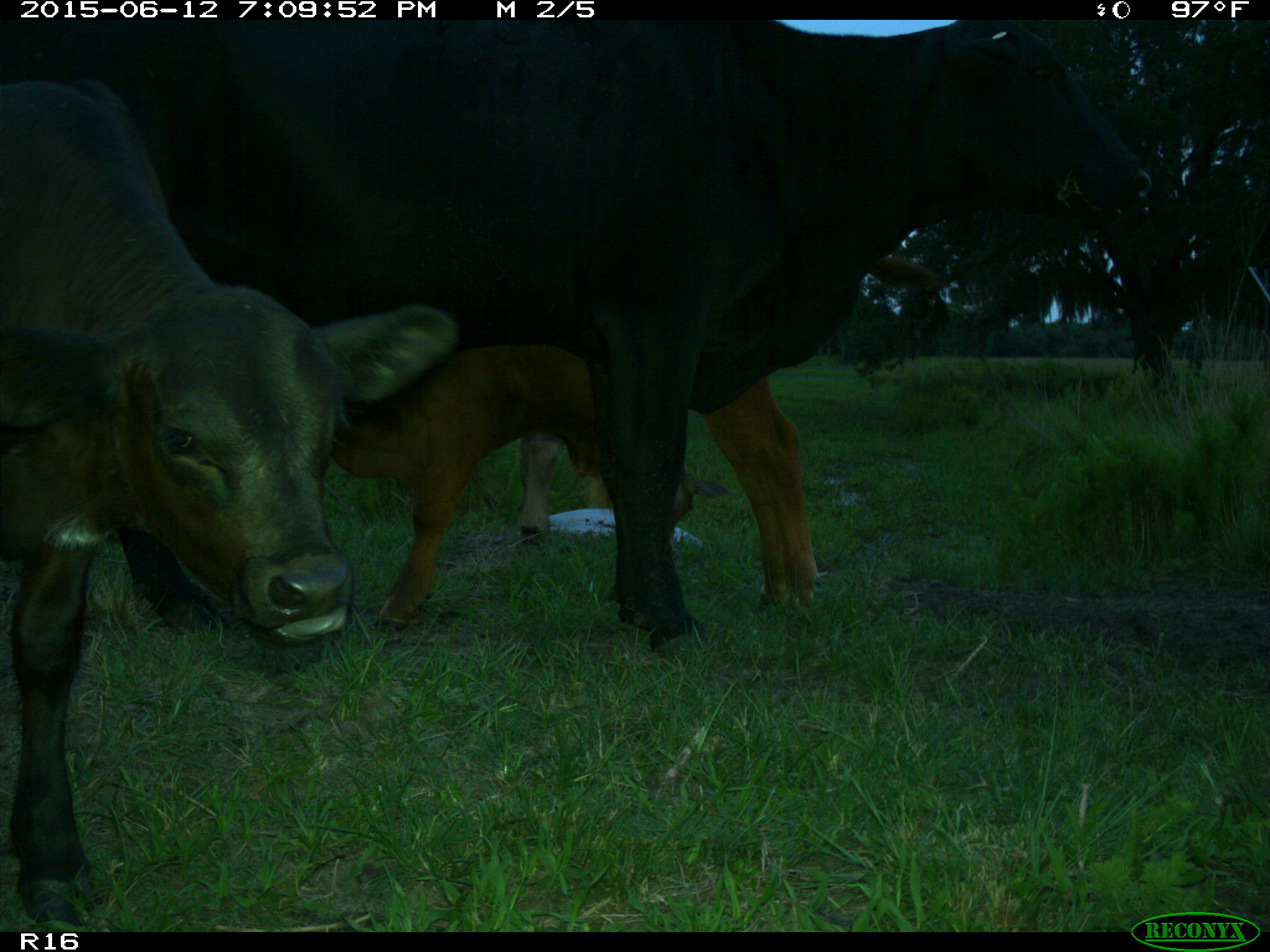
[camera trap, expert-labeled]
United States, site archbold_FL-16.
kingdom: Animalia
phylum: Chordata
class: Mammalia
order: Artiodactyla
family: Bovidae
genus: Bos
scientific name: Bos taurus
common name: domestic cow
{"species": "Bos taurus (domestic cow)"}